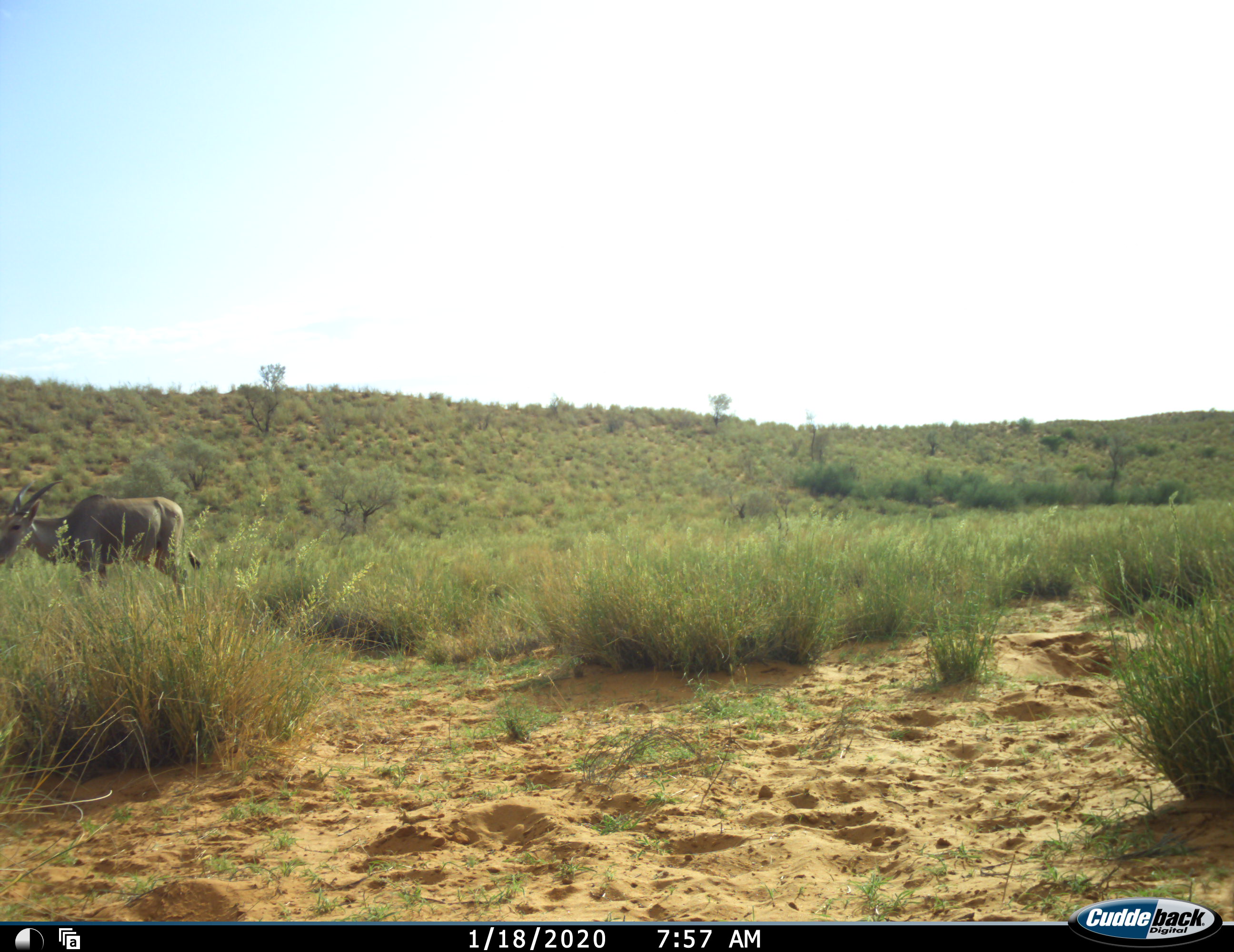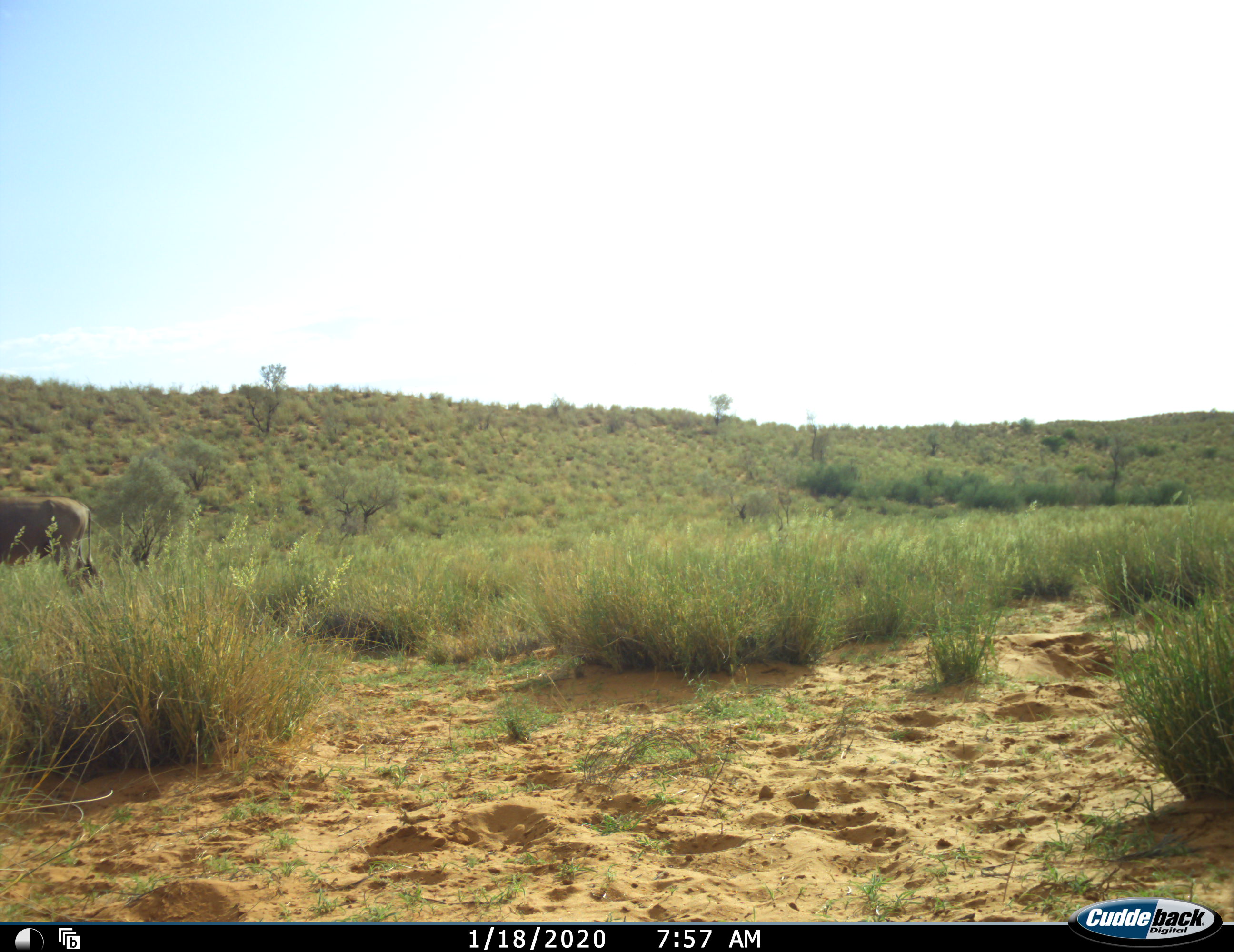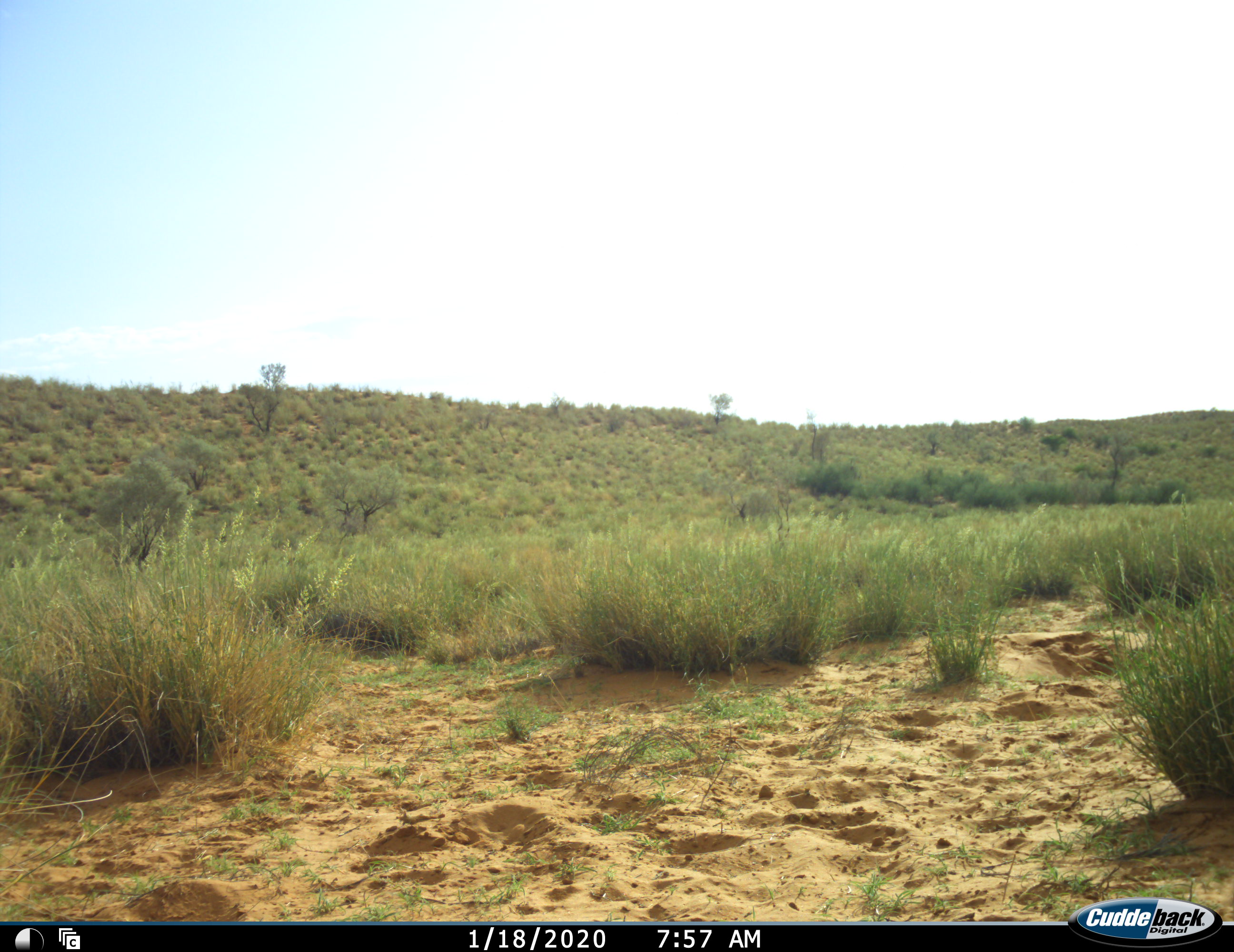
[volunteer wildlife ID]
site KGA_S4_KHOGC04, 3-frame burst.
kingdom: Animalia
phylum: Chordata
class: Mammalia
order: Artiodactyla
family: Bovidae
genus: Tragelaphus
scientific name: Tragelaphus oryx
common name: eland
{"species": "eland (Tragelaphus oryx)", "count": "1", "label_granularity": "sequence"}